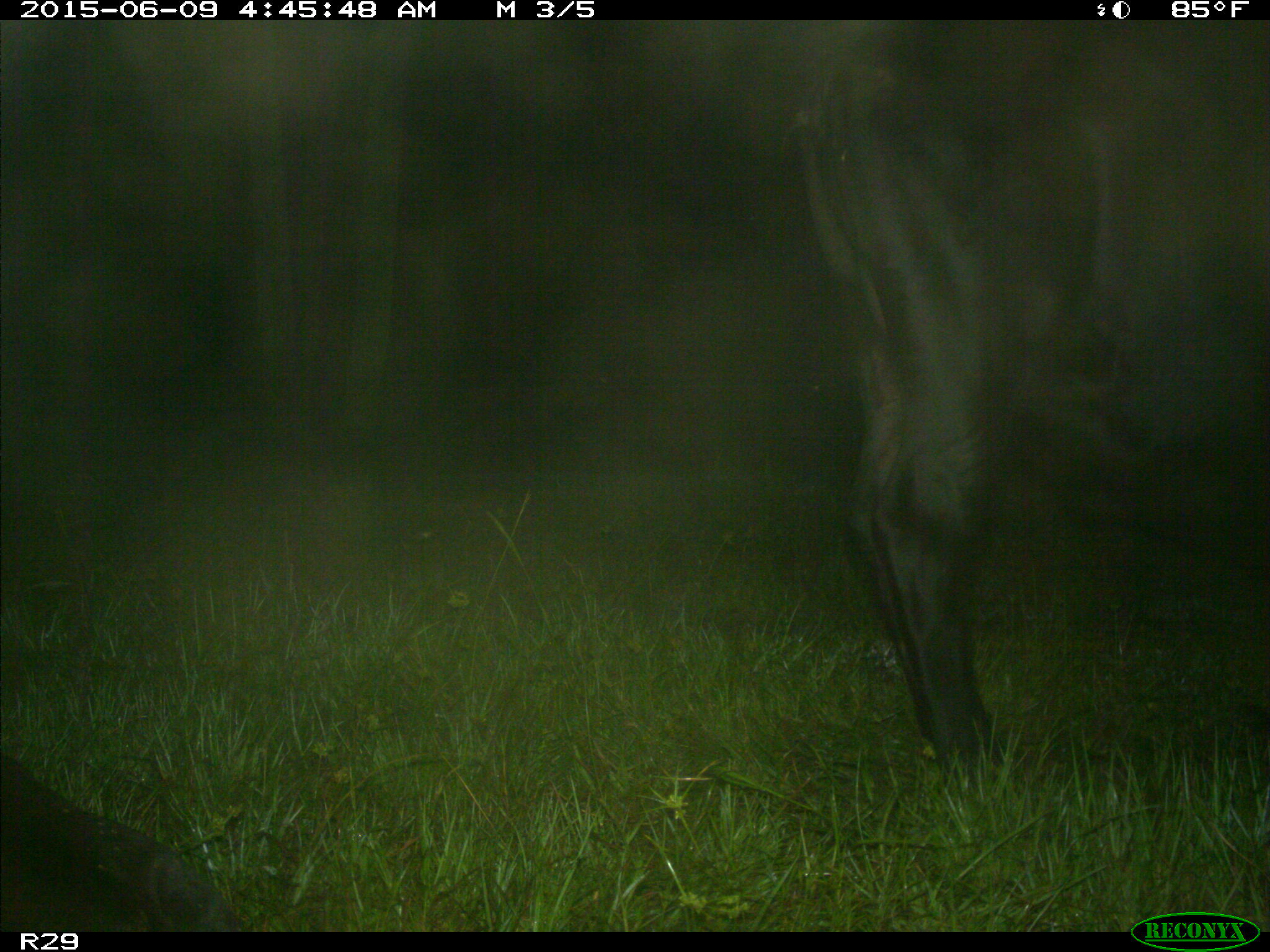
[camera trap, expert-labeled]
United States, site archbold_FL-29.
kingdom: Animalia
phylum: Chordata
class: Mammalia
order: Artiodactyla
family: Bovidae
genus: Bos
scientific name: Bos taurus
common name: domestic cow